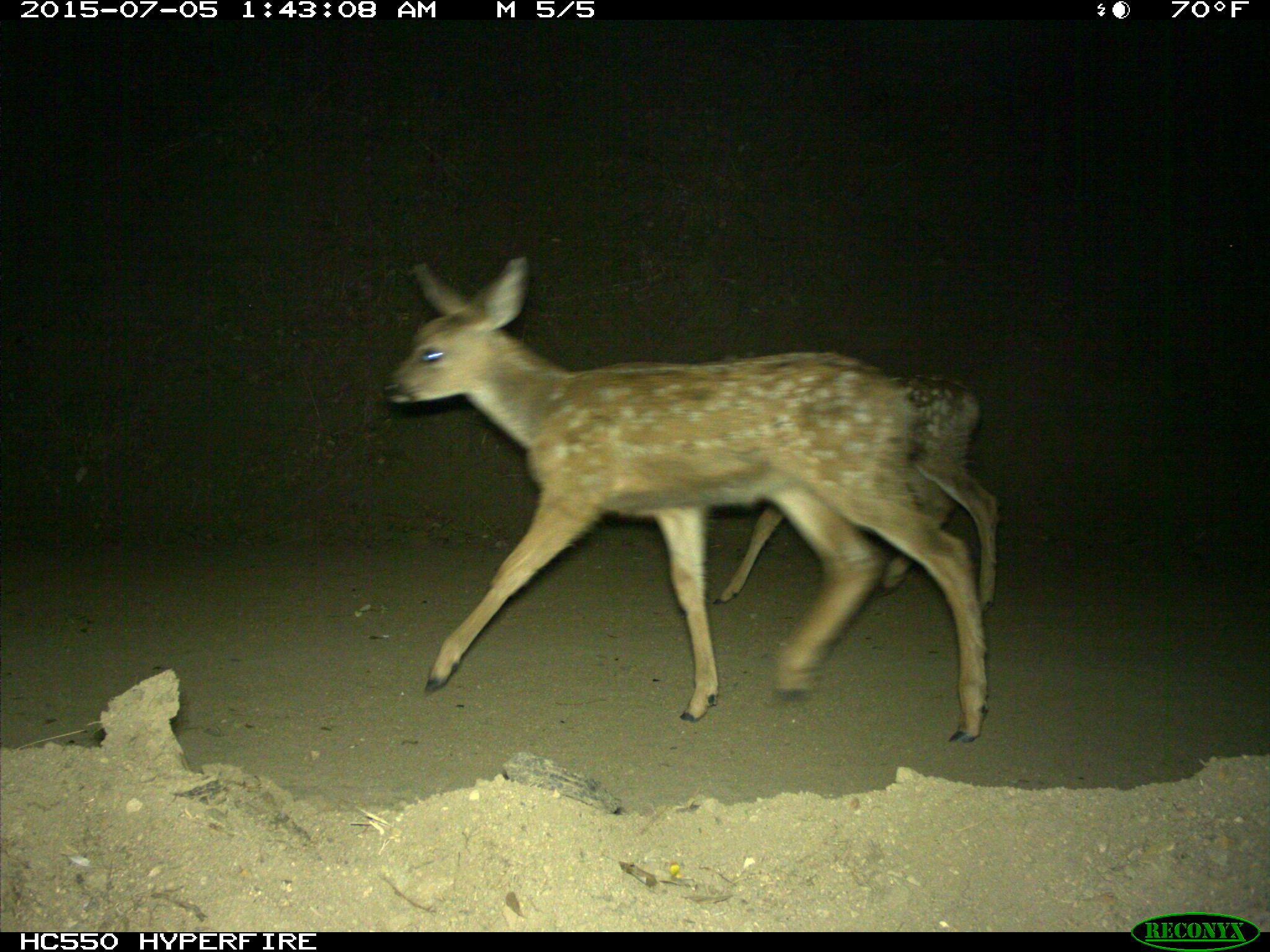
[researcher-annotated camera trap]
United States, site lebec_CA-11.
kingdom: Animalia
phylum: Chordata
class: Mammalia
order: Artiodactyla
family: Cervidae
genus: Odocoileus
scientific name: Odocoileus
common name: deer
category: unidentified deer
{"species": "unidentified deer (deer) (Odocoileus)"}